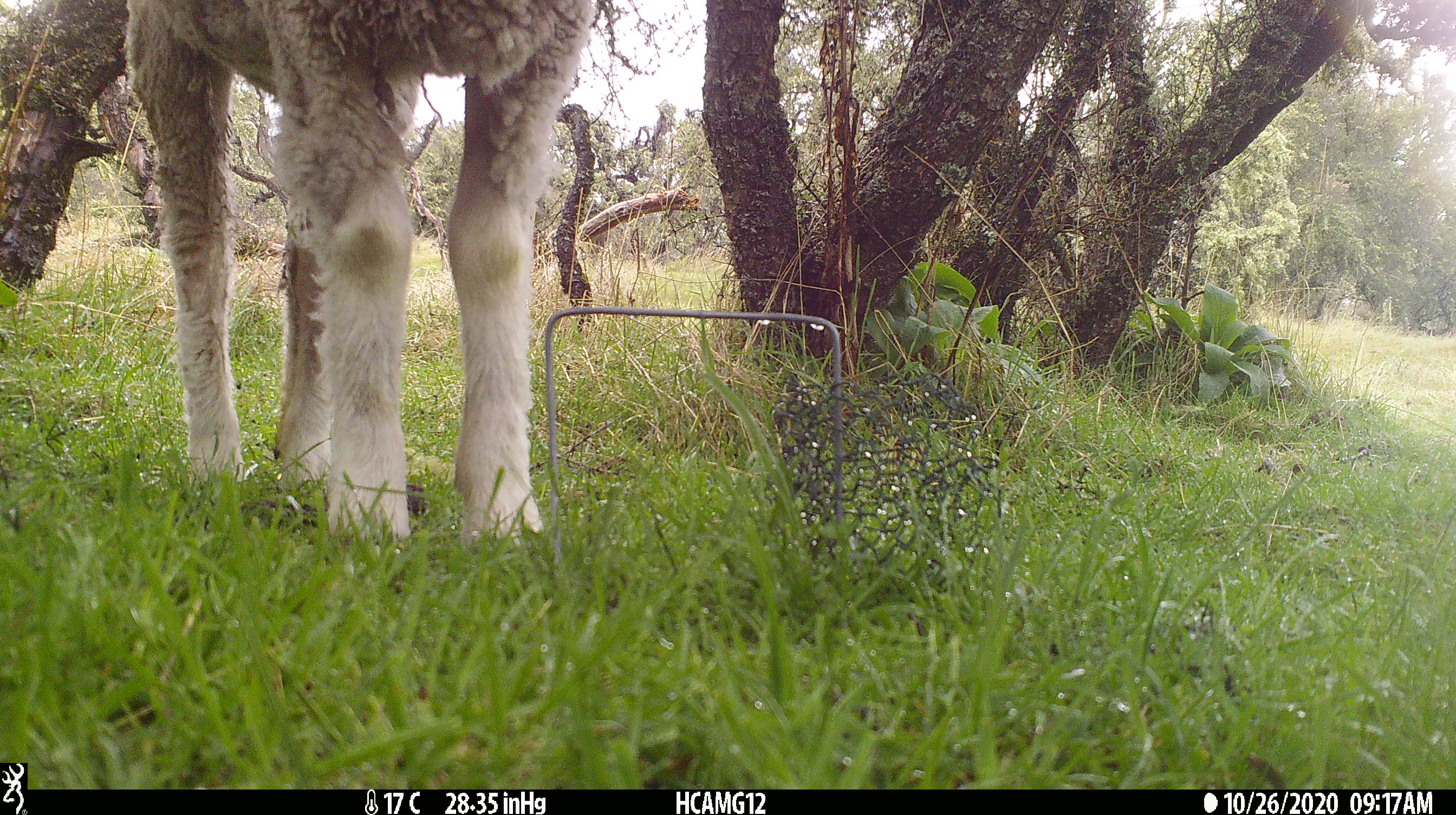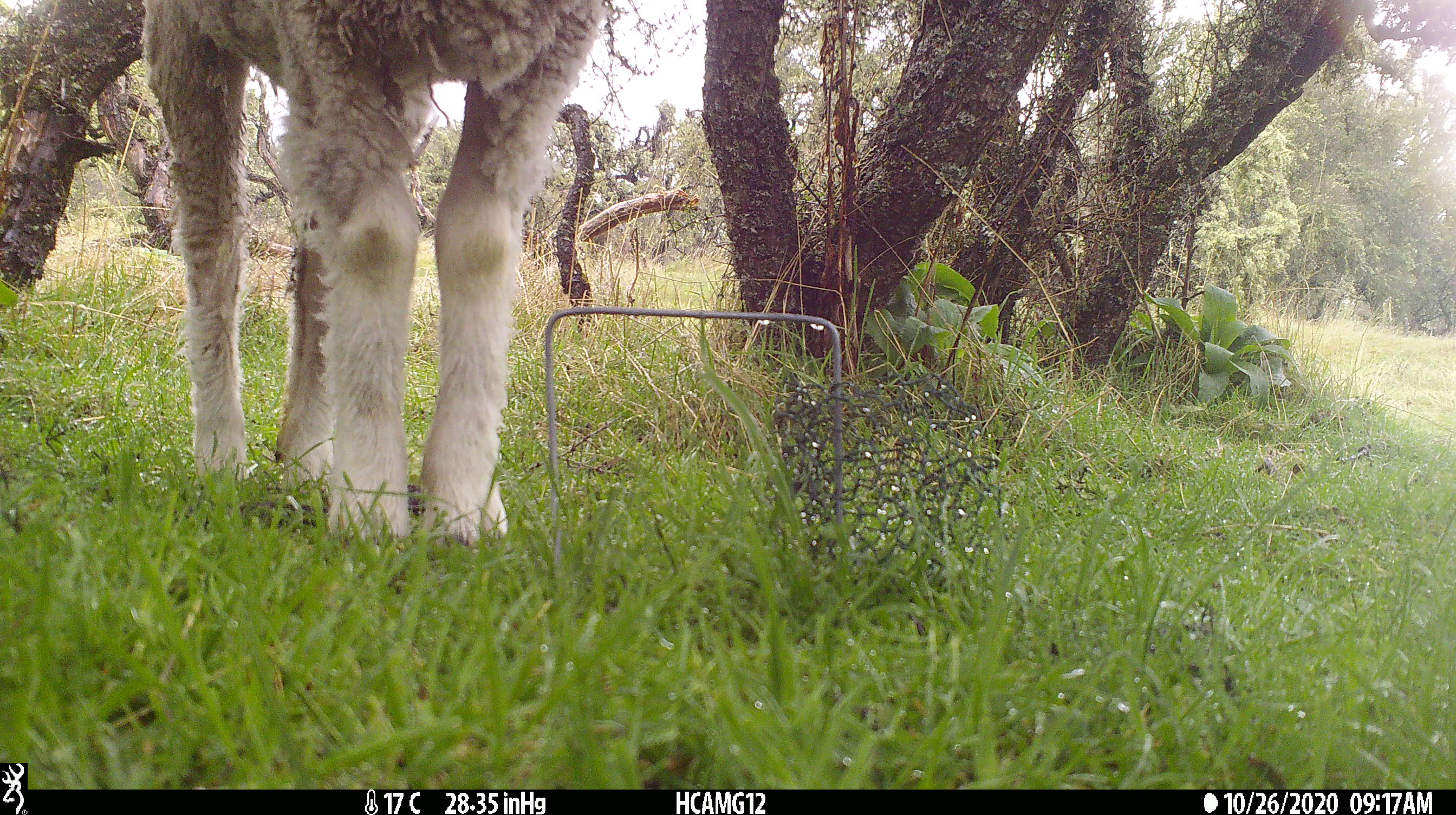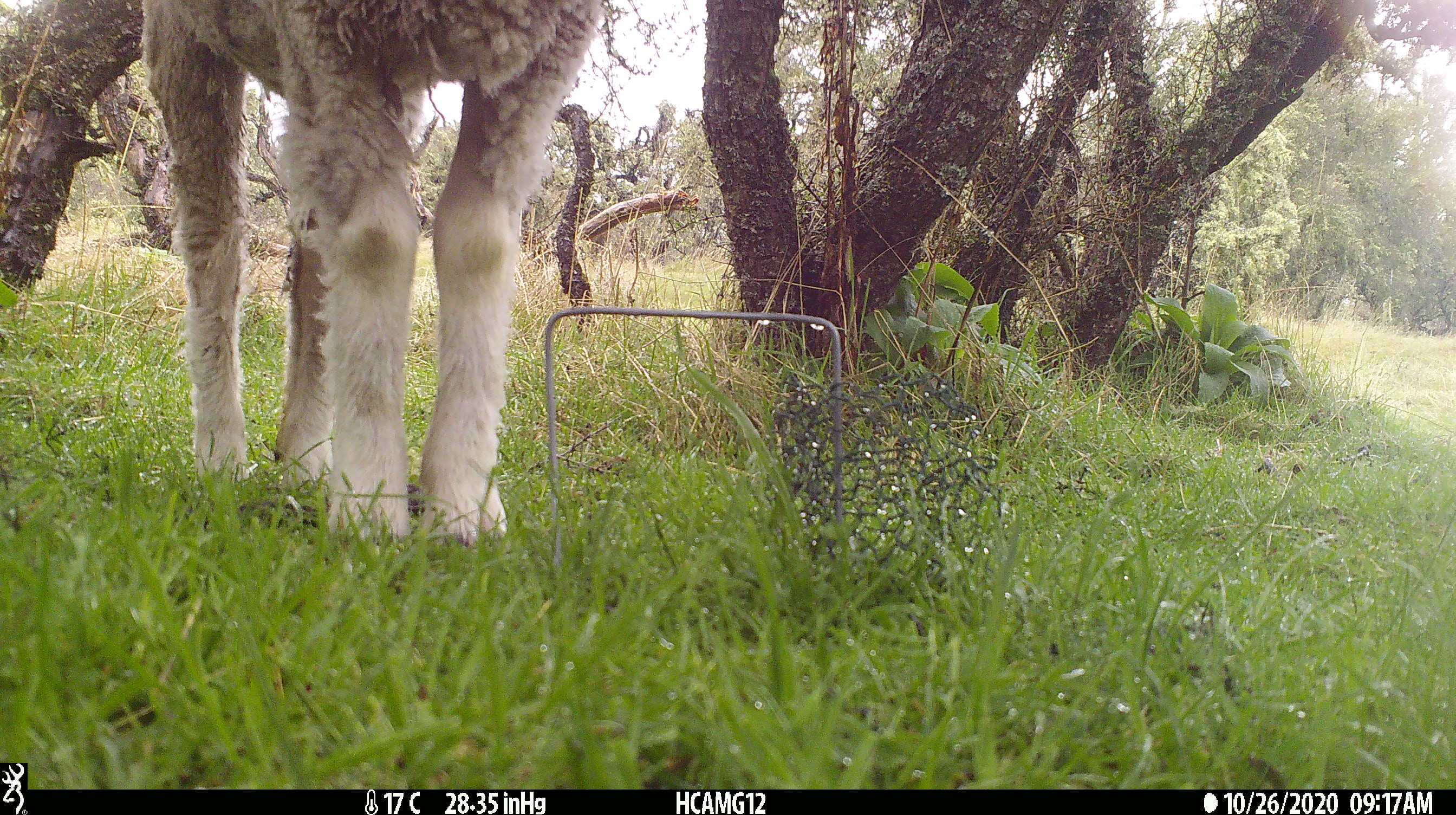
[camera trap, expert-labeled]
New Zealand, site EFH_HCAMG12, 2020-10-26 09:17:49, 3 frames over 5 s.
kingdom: Animalia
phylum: Chordata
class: Mammalia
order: Artiodactyla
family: Bovidae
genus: Ovis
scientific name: Ovis aries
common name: domestic sheep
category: sheep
Sheep (domestic sheep) (Ovis aries).